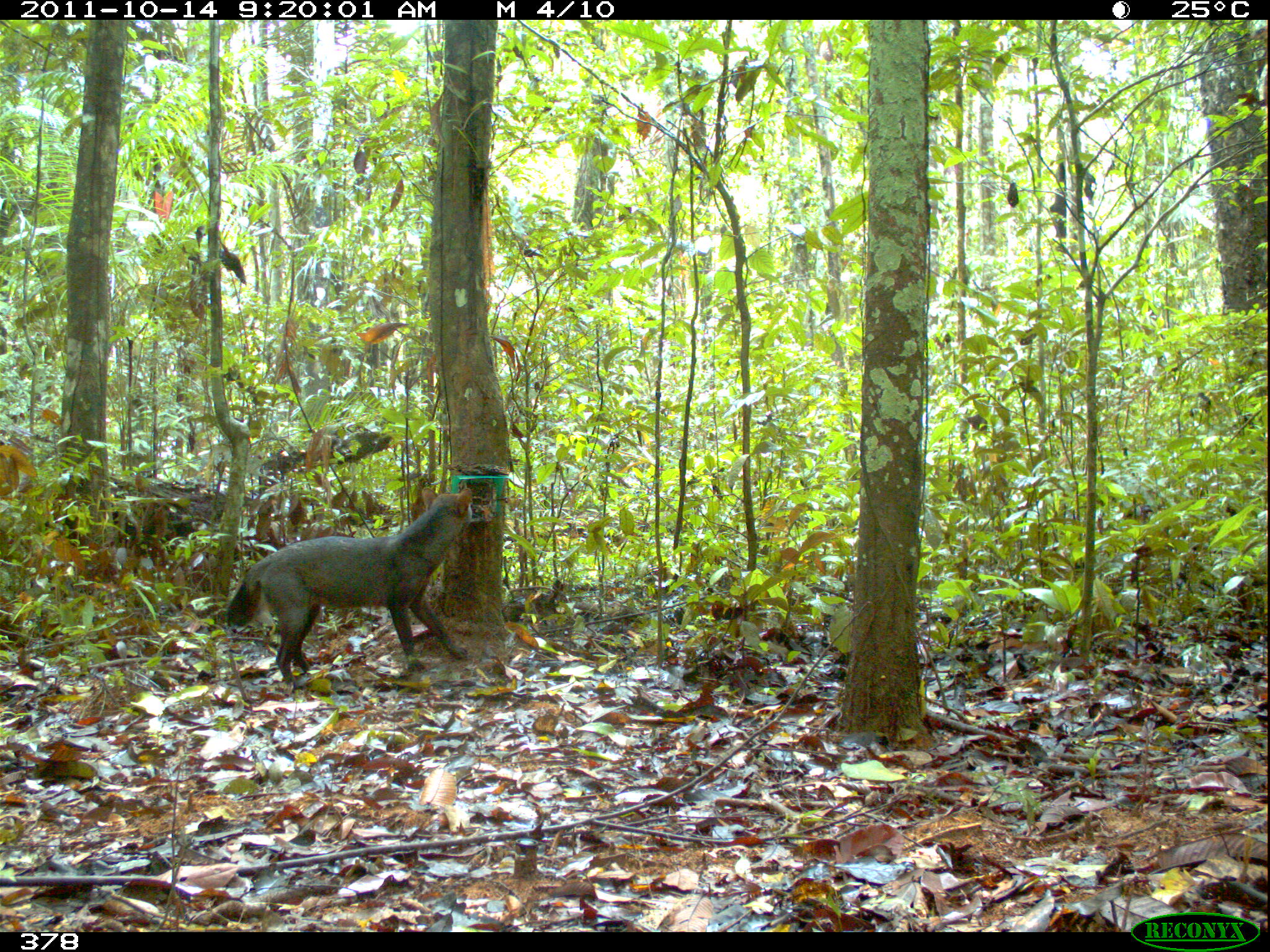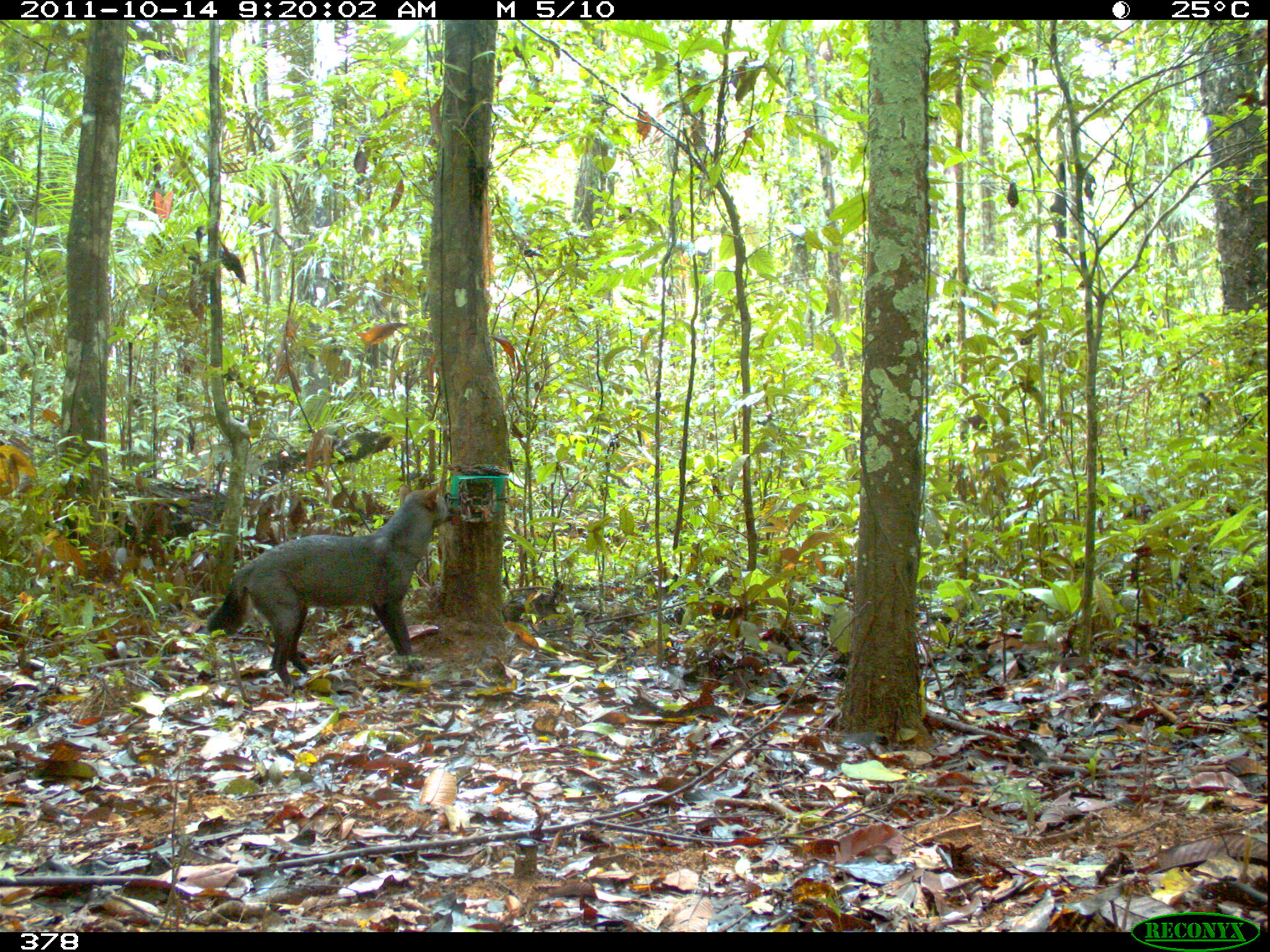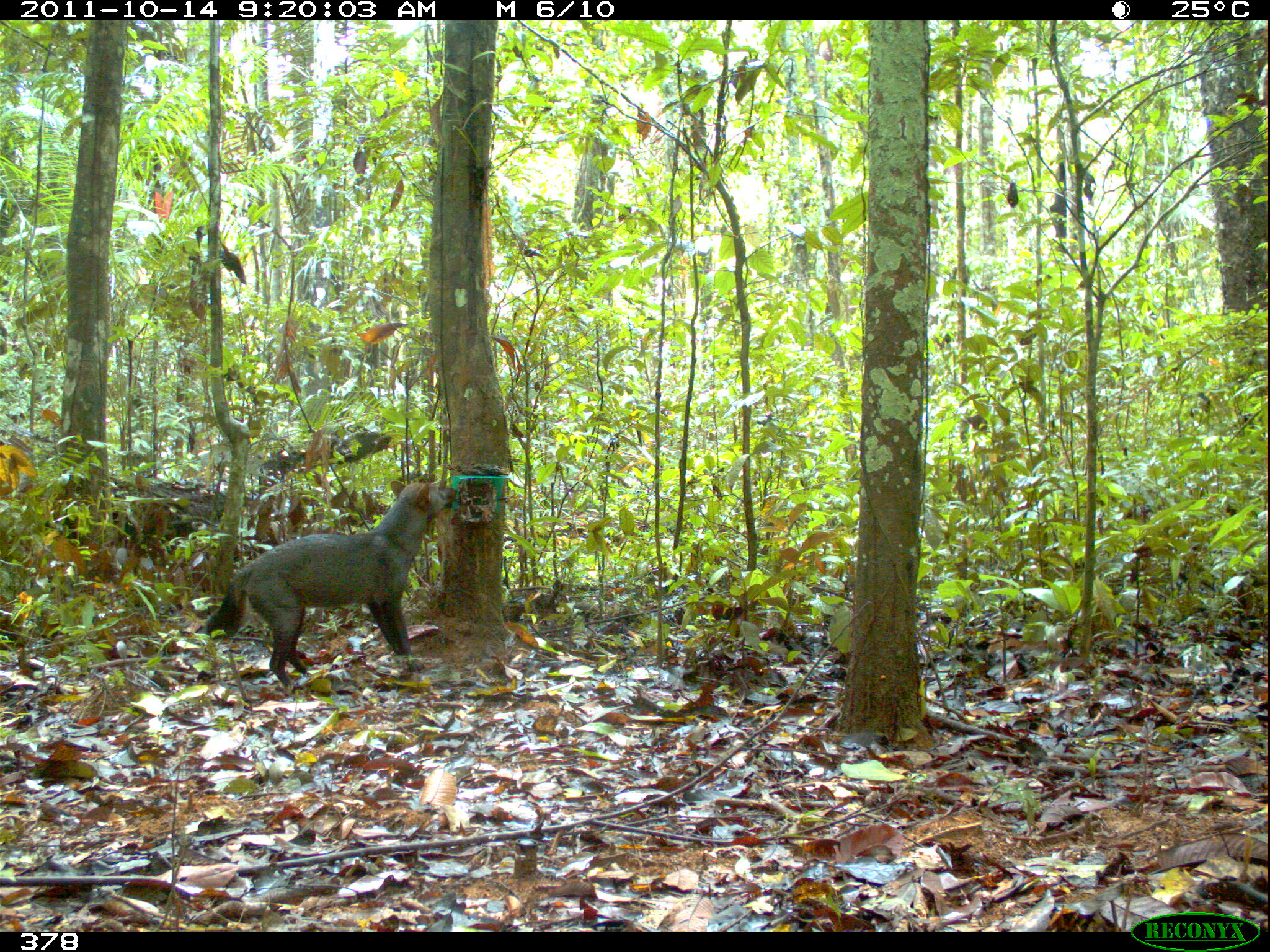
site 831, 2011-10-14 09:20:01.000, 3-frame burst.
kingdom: Animalia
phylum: Chordata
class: Mammalia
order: Carnivora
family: Canidae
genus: Atelocynus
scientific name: Atelocynus microtis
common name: short-eared dog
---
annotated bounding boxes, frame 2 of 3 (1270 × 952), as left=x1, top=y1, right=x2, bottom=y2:
atelocynus microtis: left=206, top=482, right=462, bottom=691